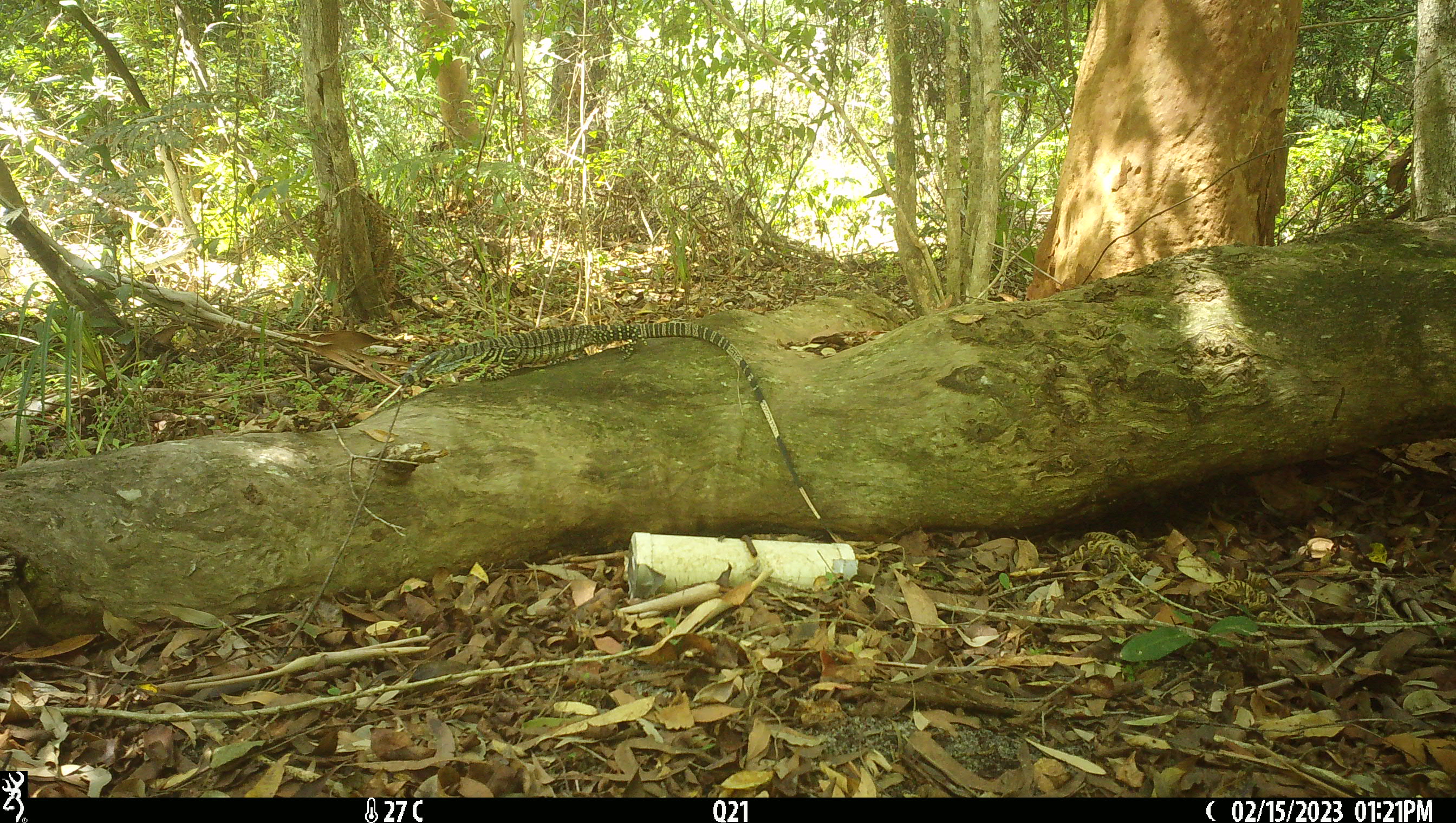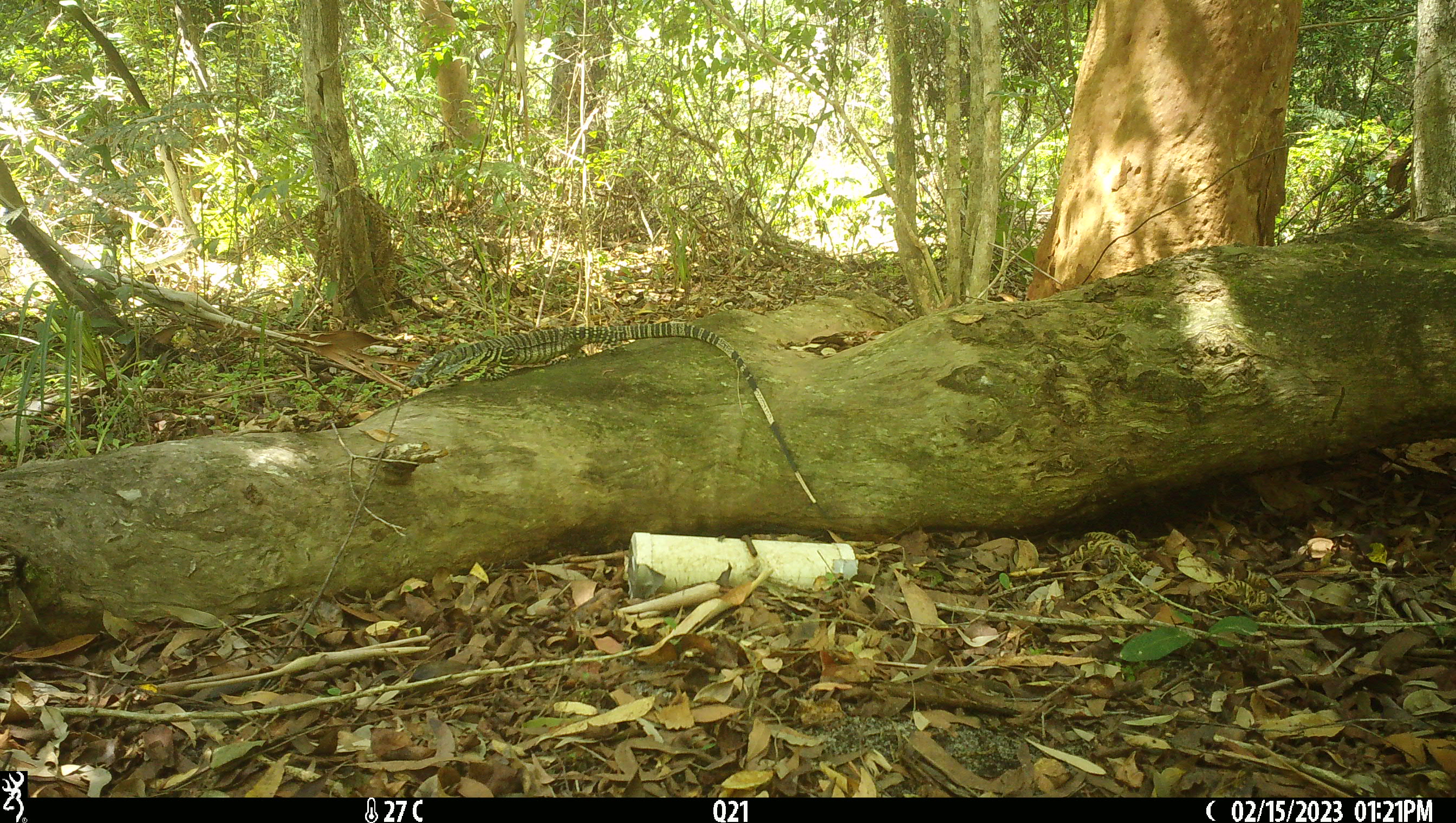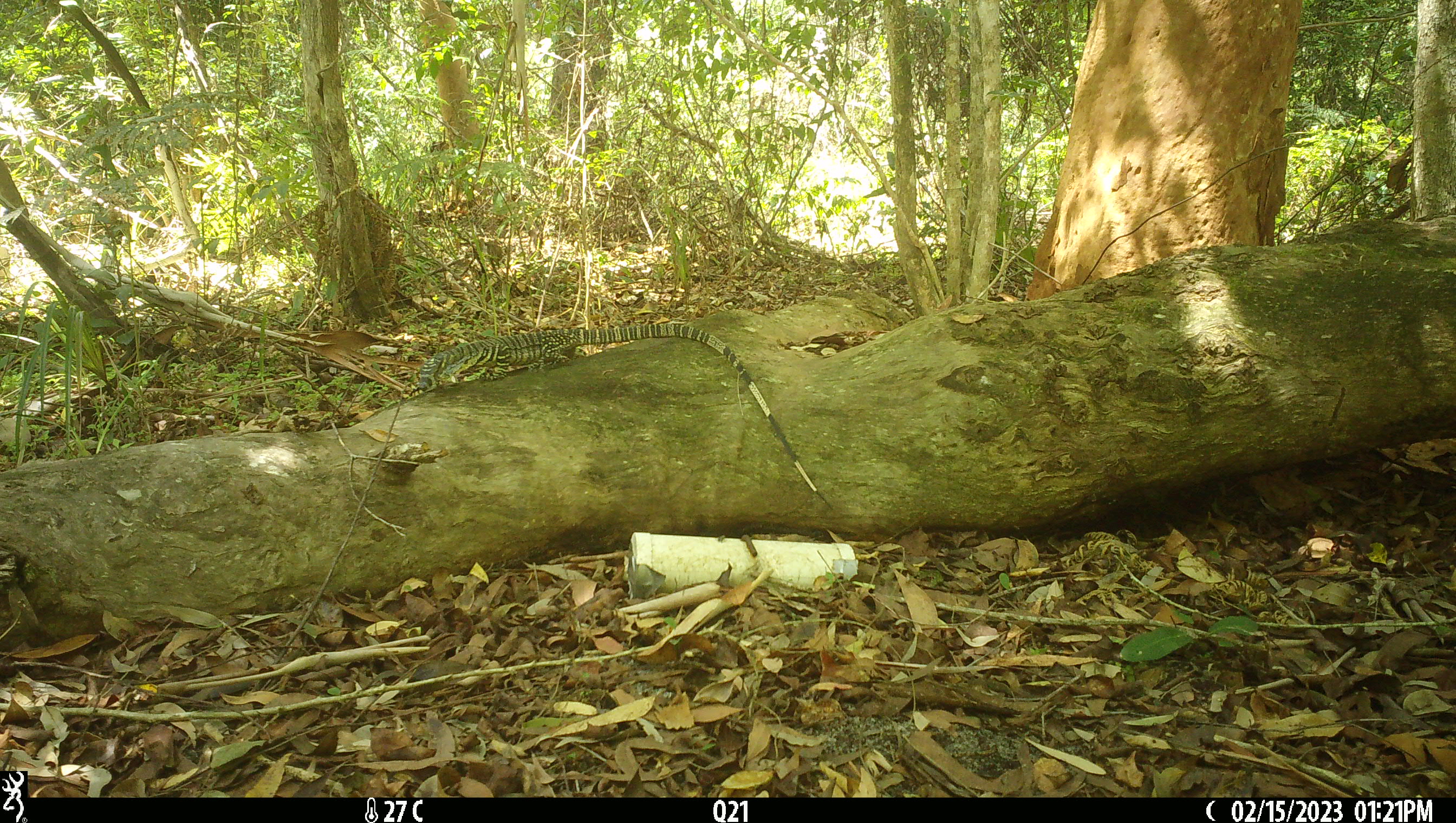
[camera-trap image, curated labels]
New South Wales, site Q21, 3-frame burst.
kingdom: Animalia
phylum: Chordata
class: Reptilia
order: Squamata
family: Varanidae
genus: Varanus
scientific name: Varanus varius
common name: lace monitor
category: goanna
Goanna (lace monitor) (Varanus varius).